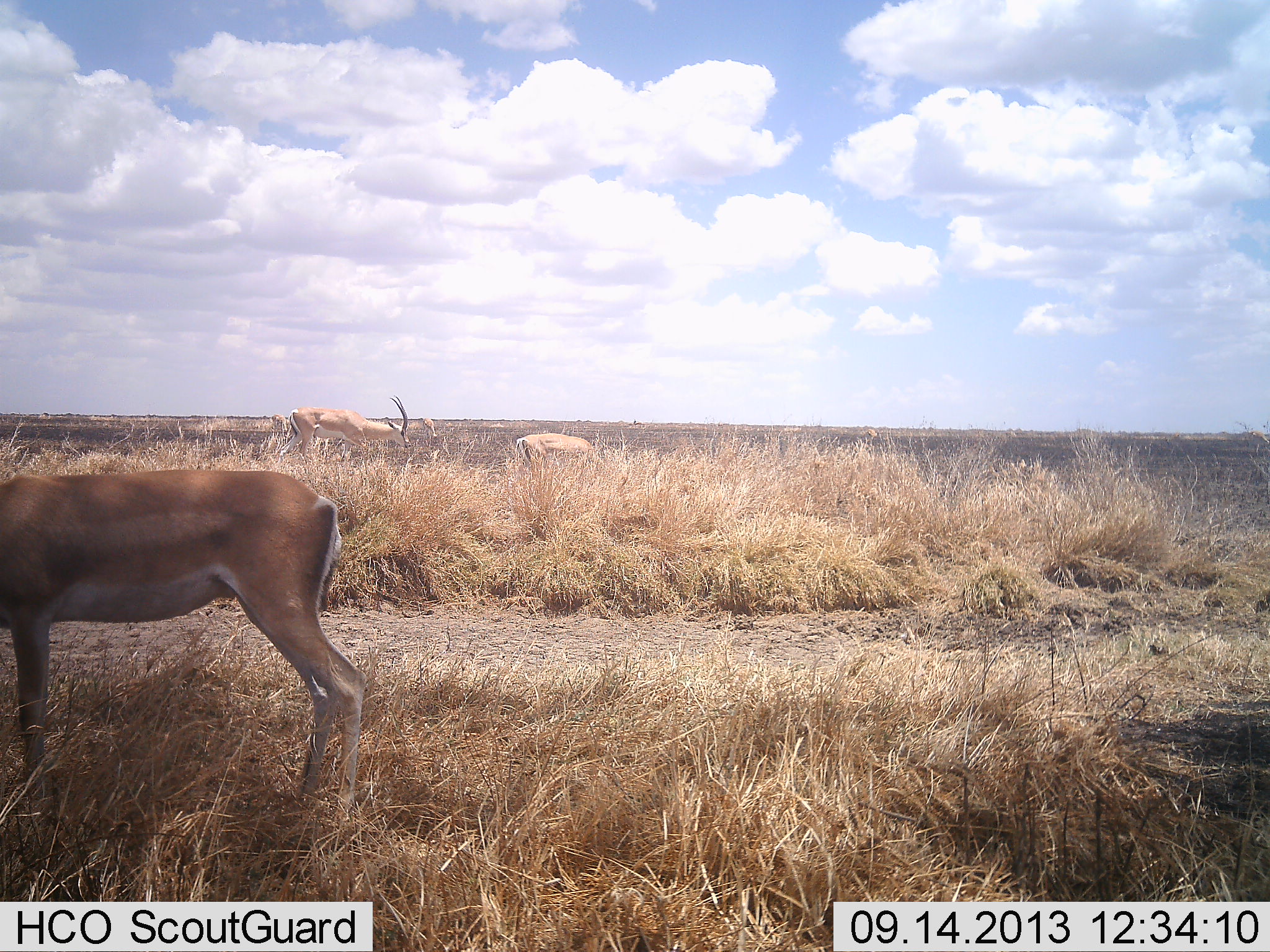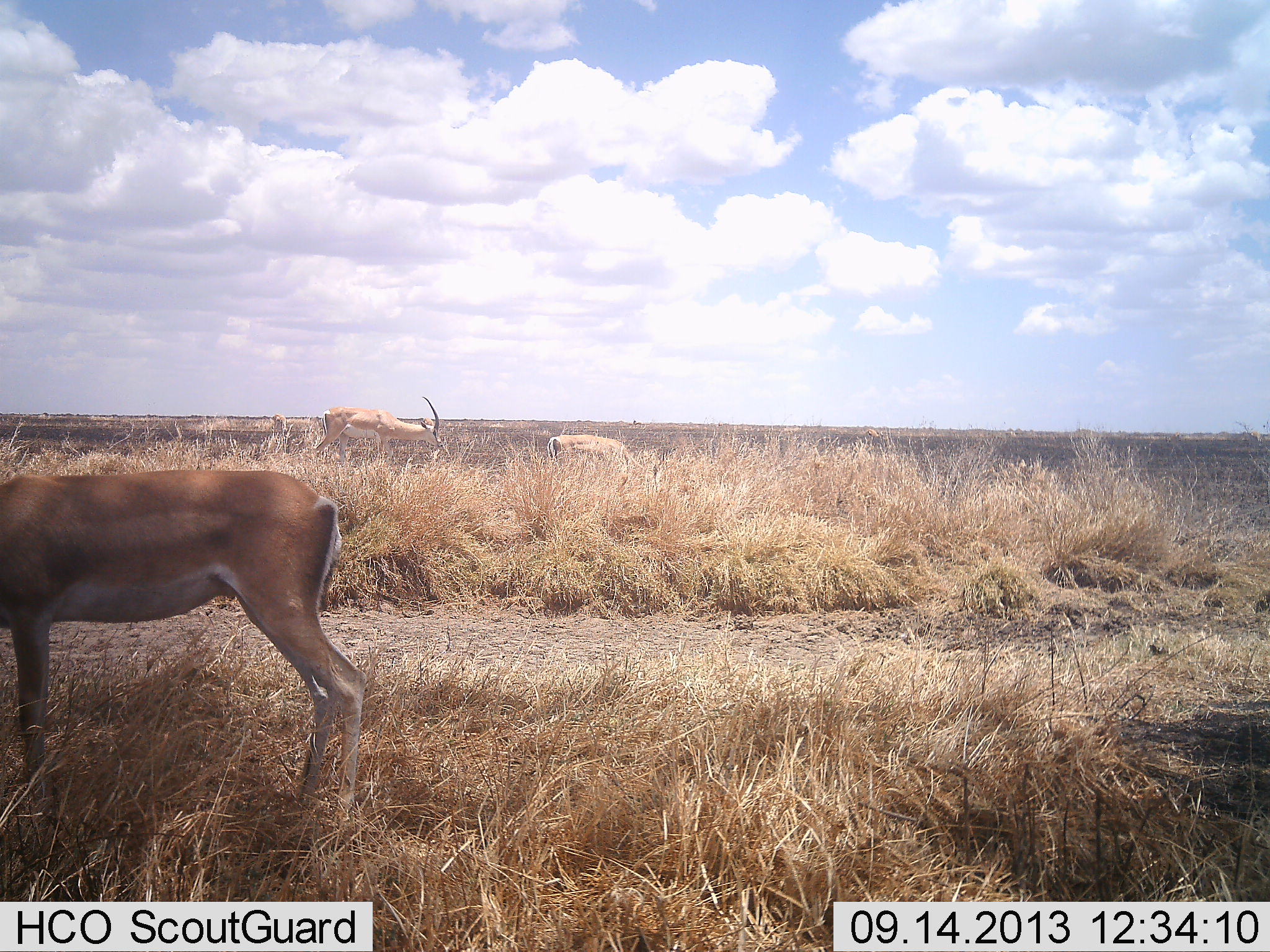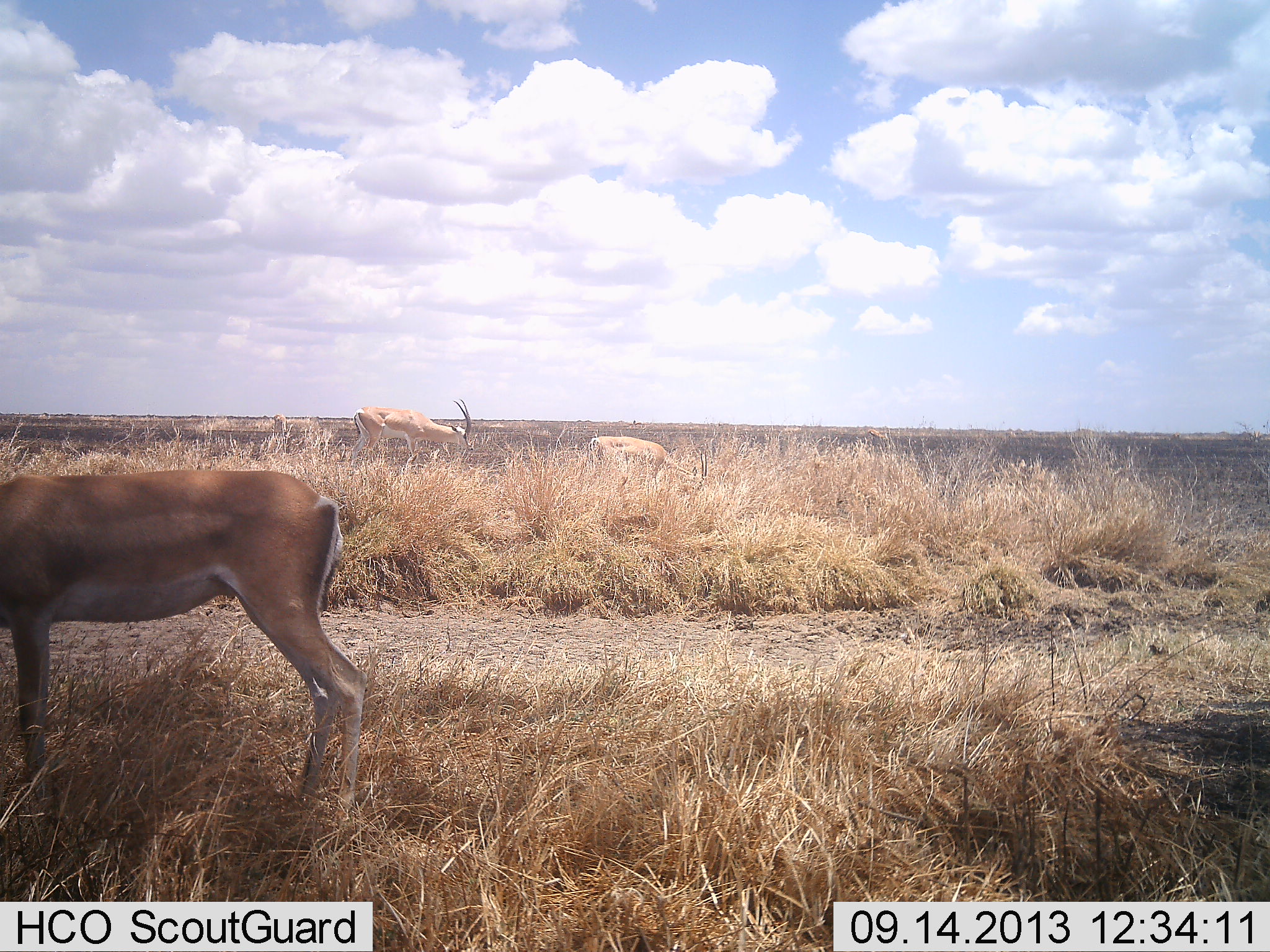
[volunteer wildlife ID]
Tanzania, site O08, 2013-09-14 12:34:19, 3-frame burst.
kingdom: Animalia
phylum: Chordata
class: Mammalia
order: Artiodactyla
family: Bovidae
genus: Nanger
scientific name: Nanger granti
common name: grant's gazelle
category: gazellegrants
Gazellegrants (grant's gazelle) (Nanger granti), count 3. Behavior (volunteer vote fractions): standing 80%, resting 0%, moving 80%, interacting 0%. Young present (vote fraction): 0%. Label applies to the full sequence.